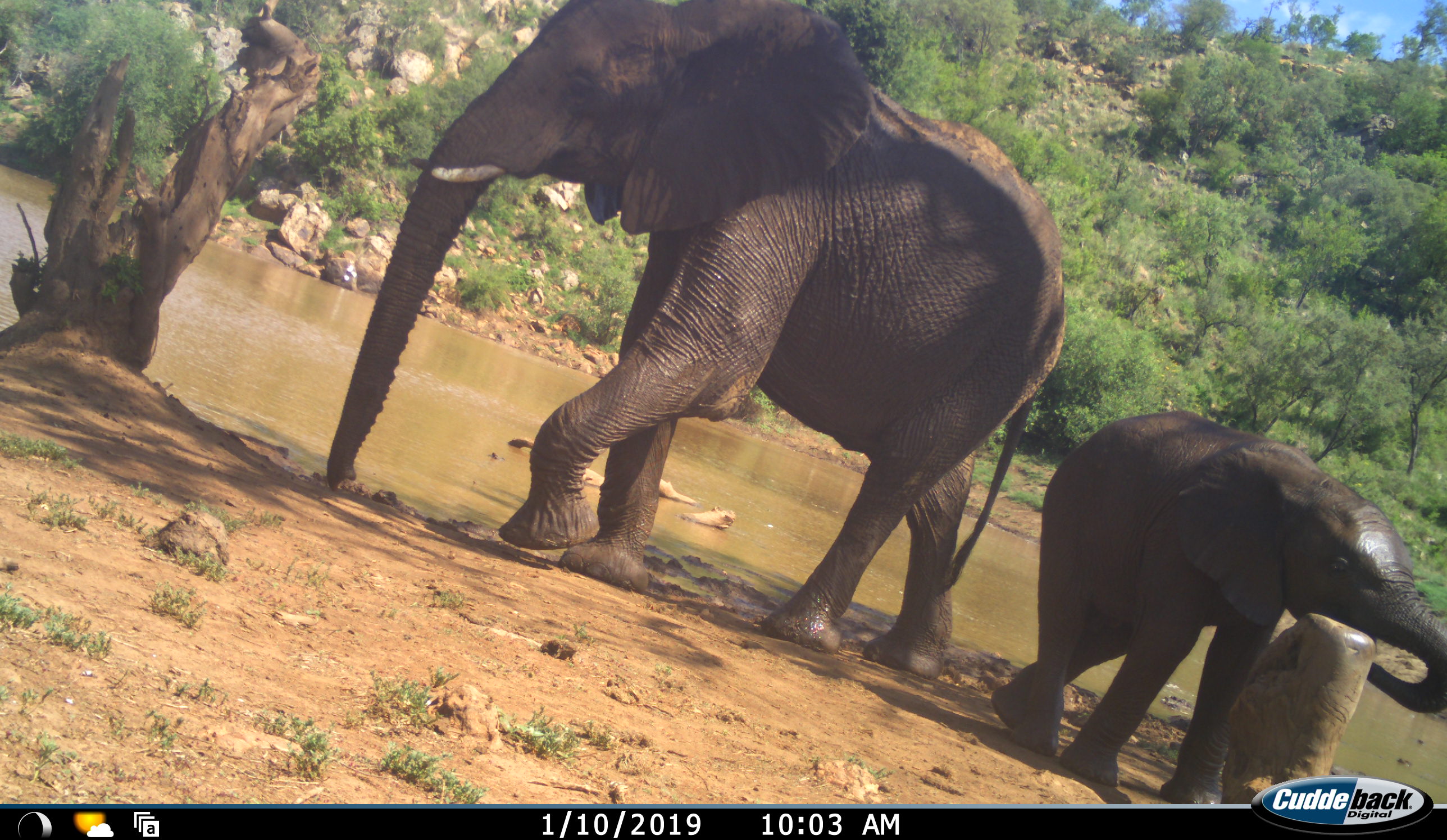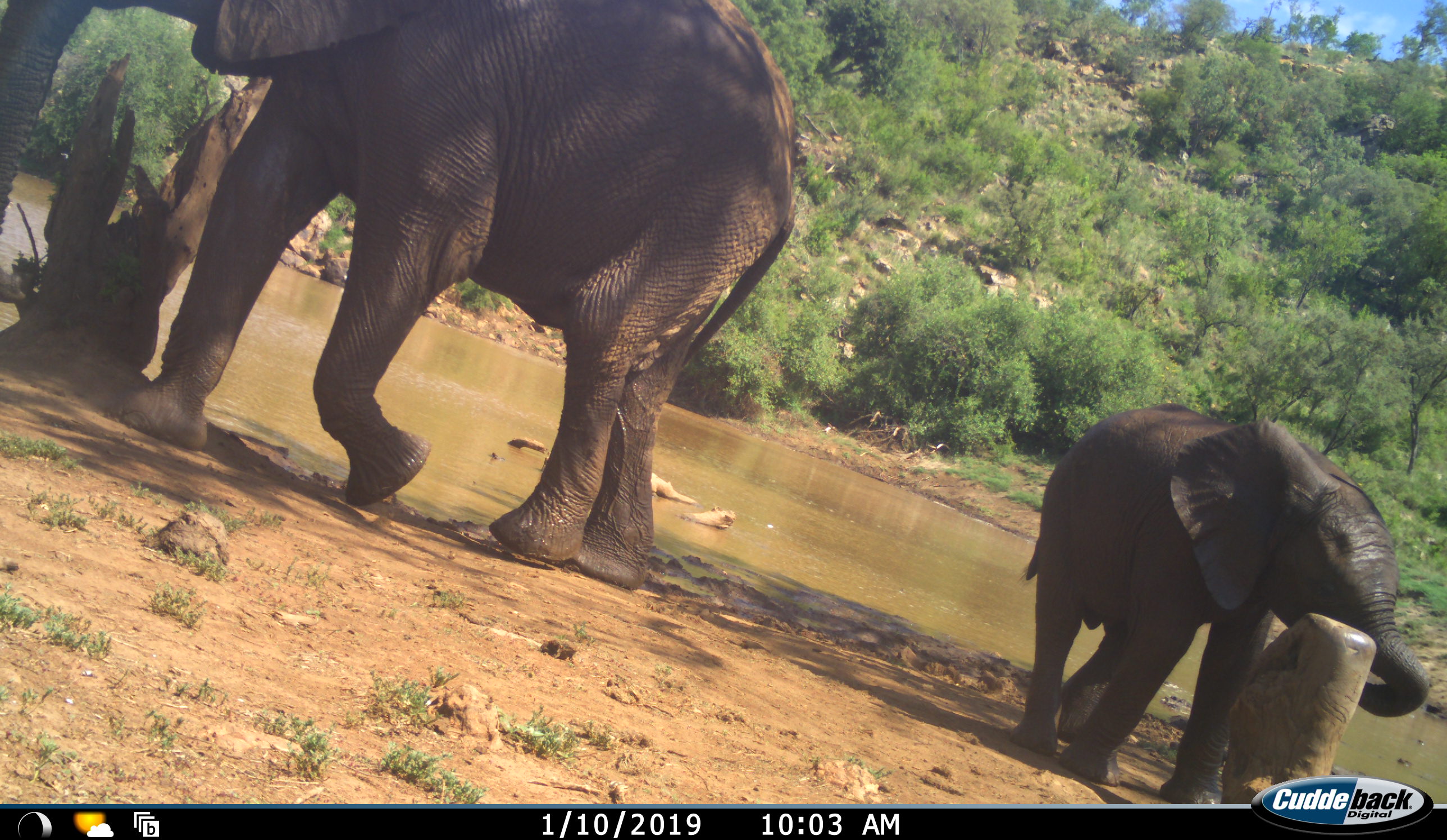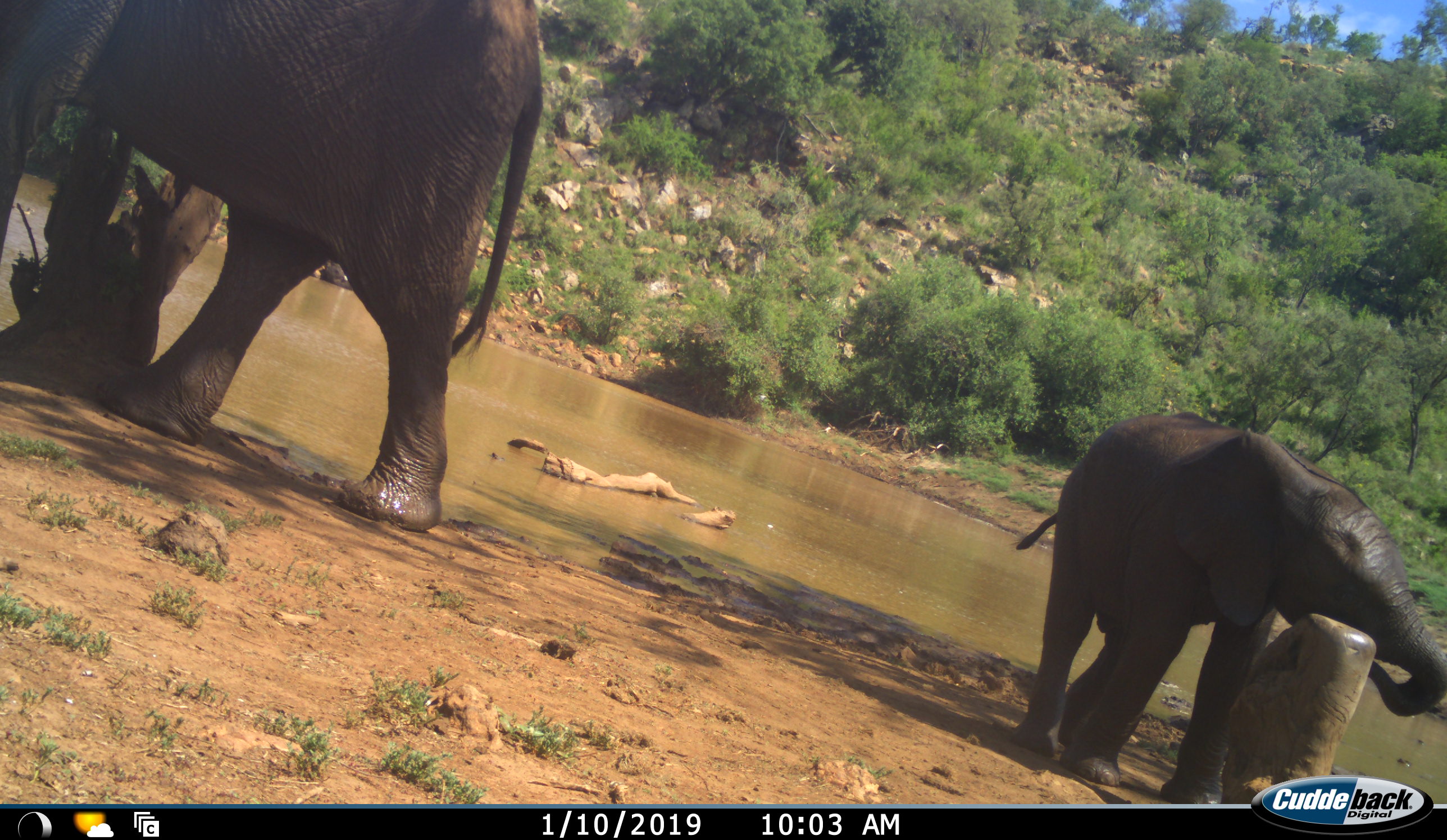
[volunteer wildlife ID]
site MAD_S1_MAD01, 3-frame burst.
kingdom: Animalia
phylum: Chordata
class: Mammalia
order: Proboscidea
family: Elephantidae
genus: Loxodonta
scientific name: Loxodonta africana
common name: african bush elephant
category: elephant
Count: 2.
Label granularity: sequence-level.